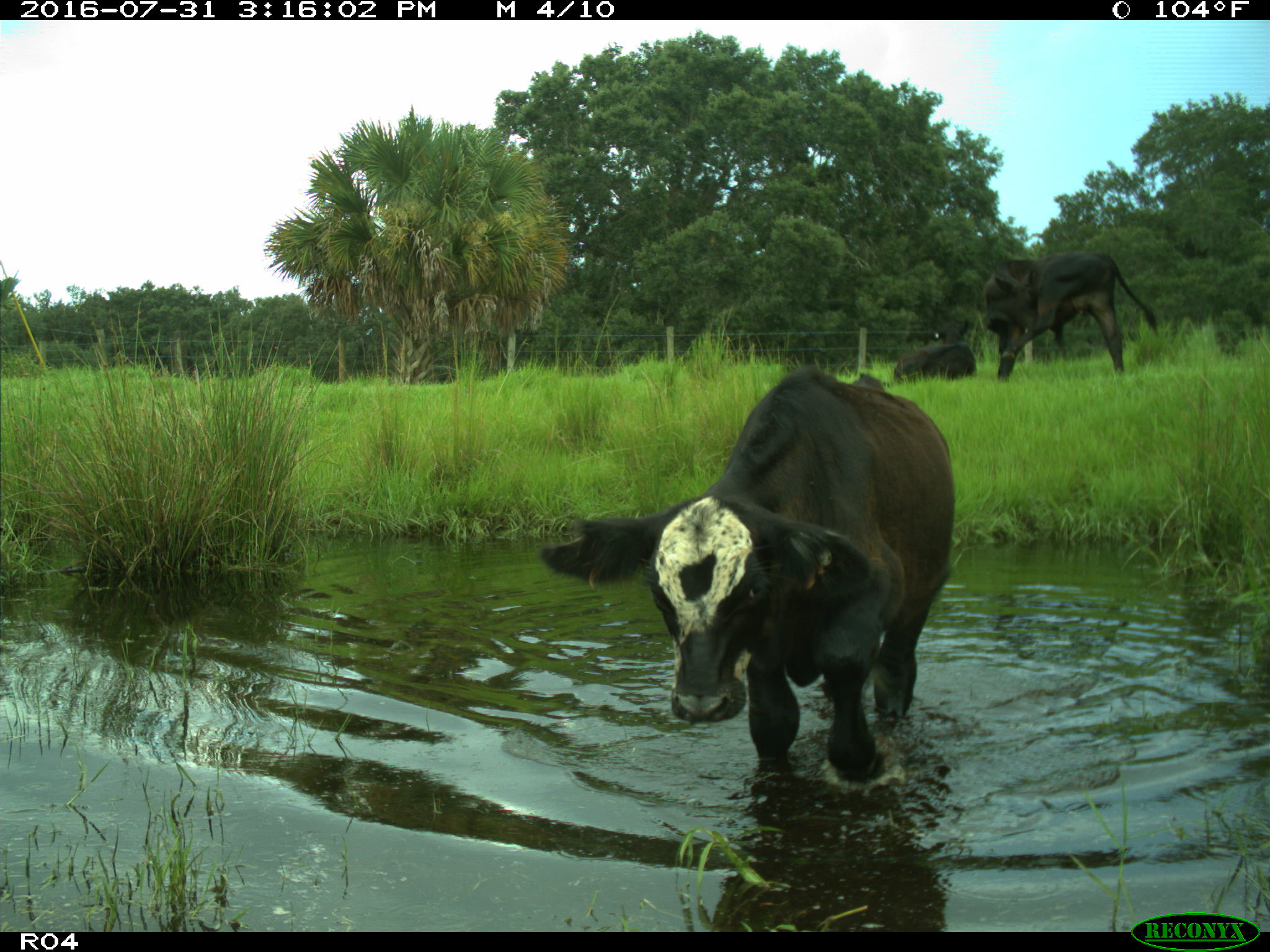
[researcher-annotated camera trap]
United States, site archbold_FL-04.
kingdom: Animalia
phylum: Chordata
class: Mammalia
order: Artiodactyla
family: Bovidae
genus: Bos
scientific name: Bos taurus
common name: domestic cow